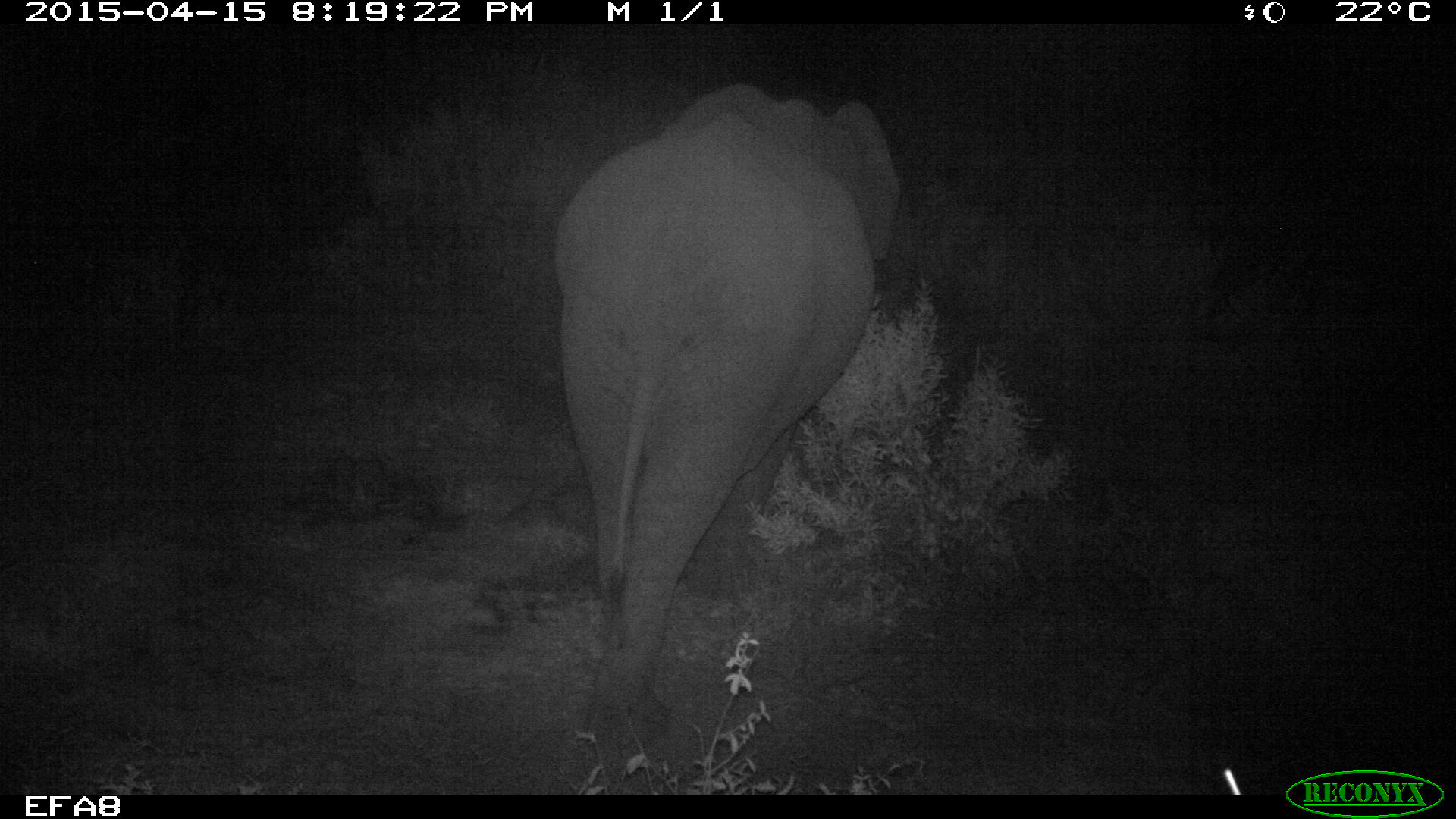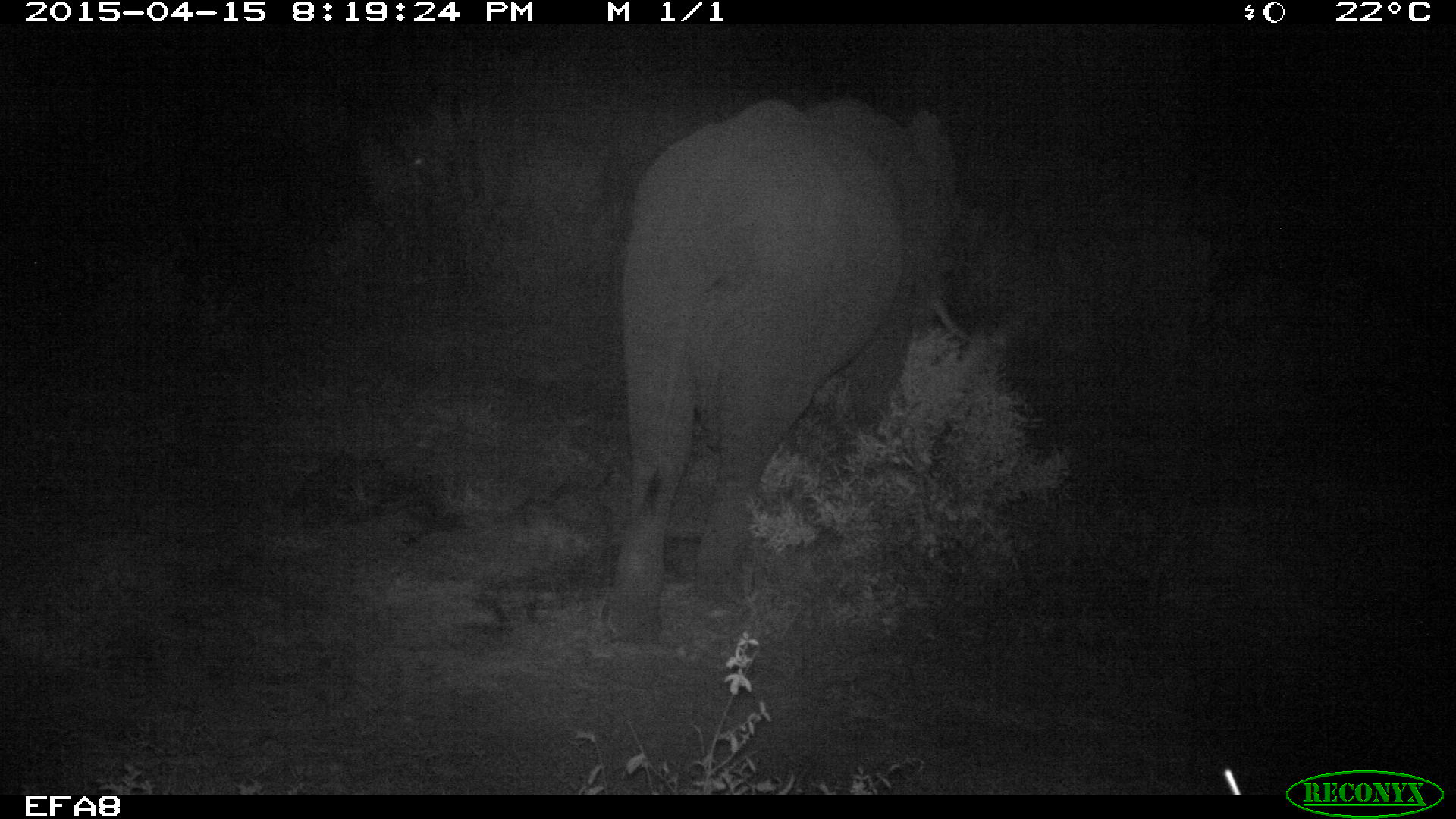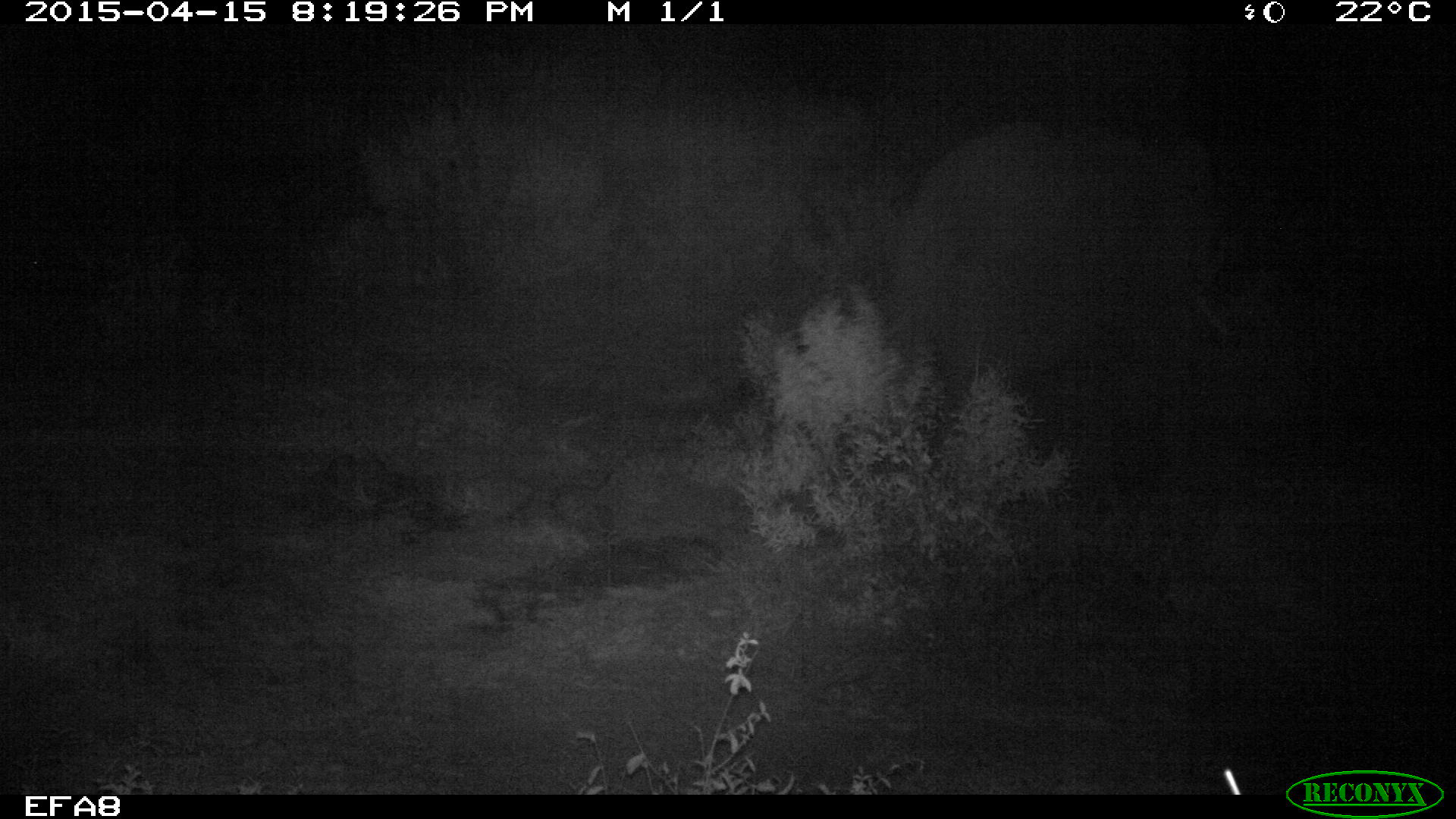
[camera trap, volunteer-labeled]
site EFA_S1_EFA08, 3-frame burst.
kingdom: Animalia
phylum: Chordata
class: Mammalia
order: Proboscidea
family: Elephantidae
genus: Loxodonta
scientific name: Loxodonta africana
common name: african bush elephant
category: elephant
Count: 1.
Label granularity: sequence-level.